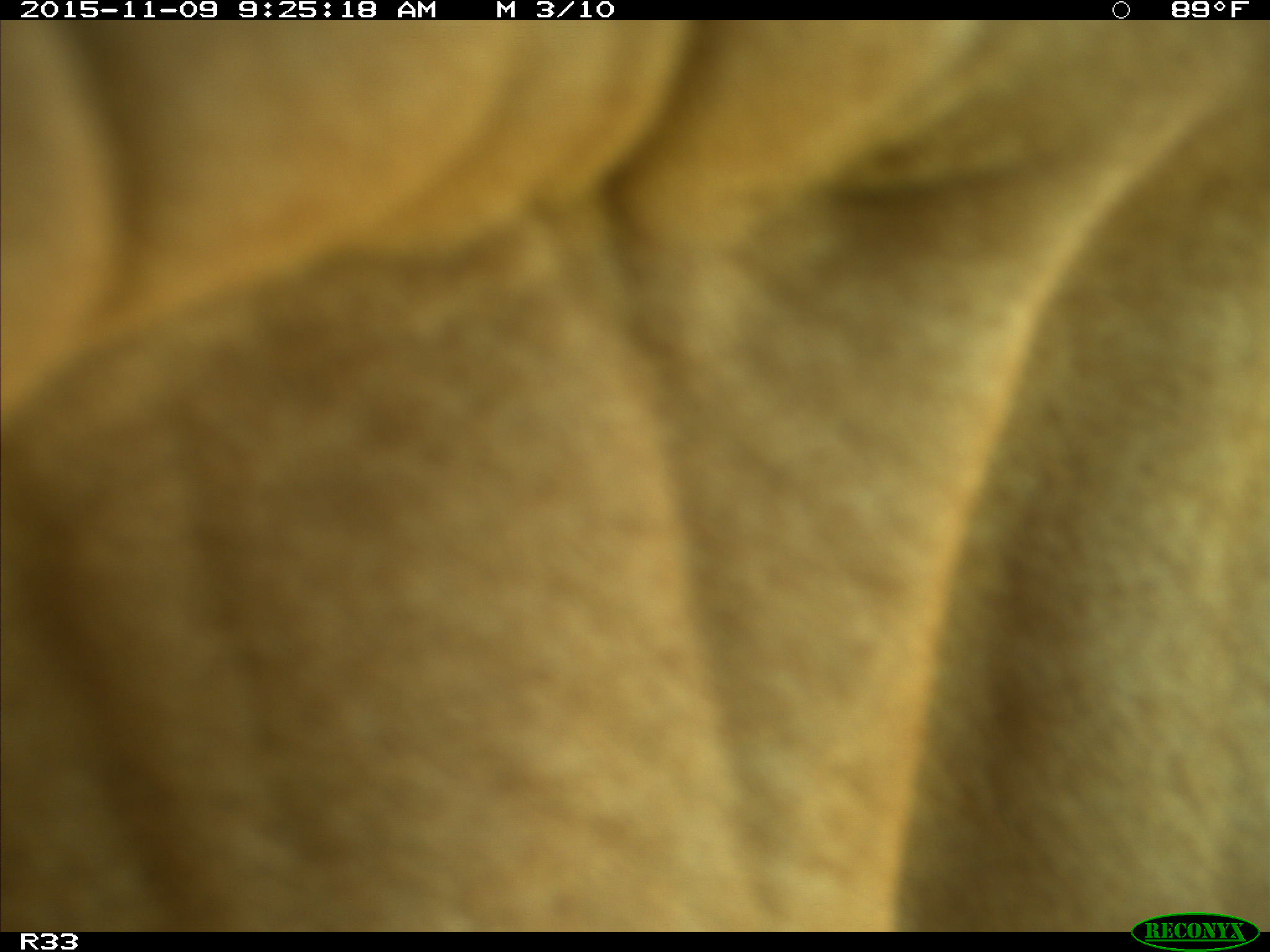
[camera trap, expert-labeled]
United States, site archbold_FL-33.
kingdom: Animalia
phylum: Chordata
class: Mammalia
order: Artiodactyla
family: Bovidae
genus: Bos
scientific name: Bos taurus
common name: domestic cow